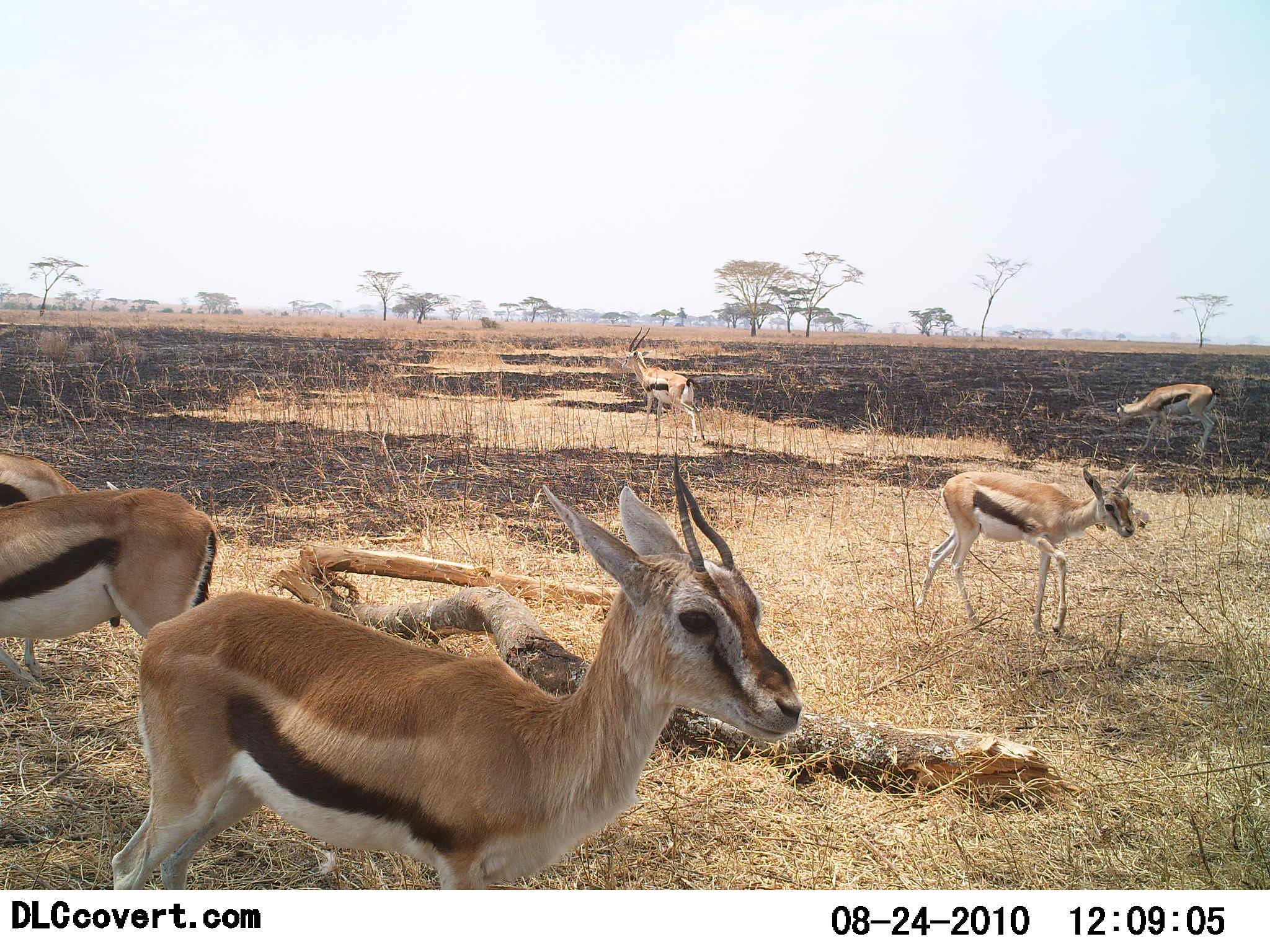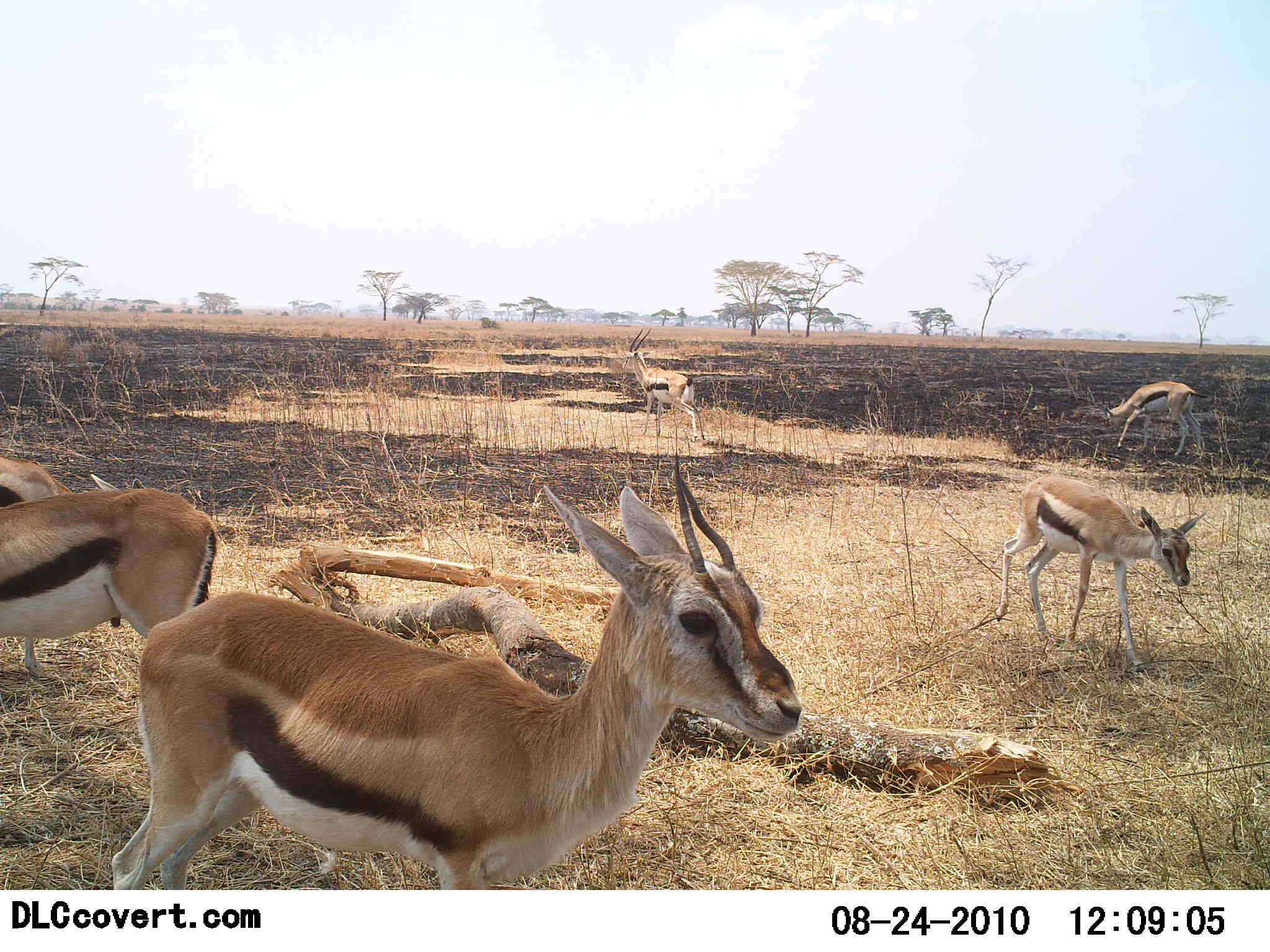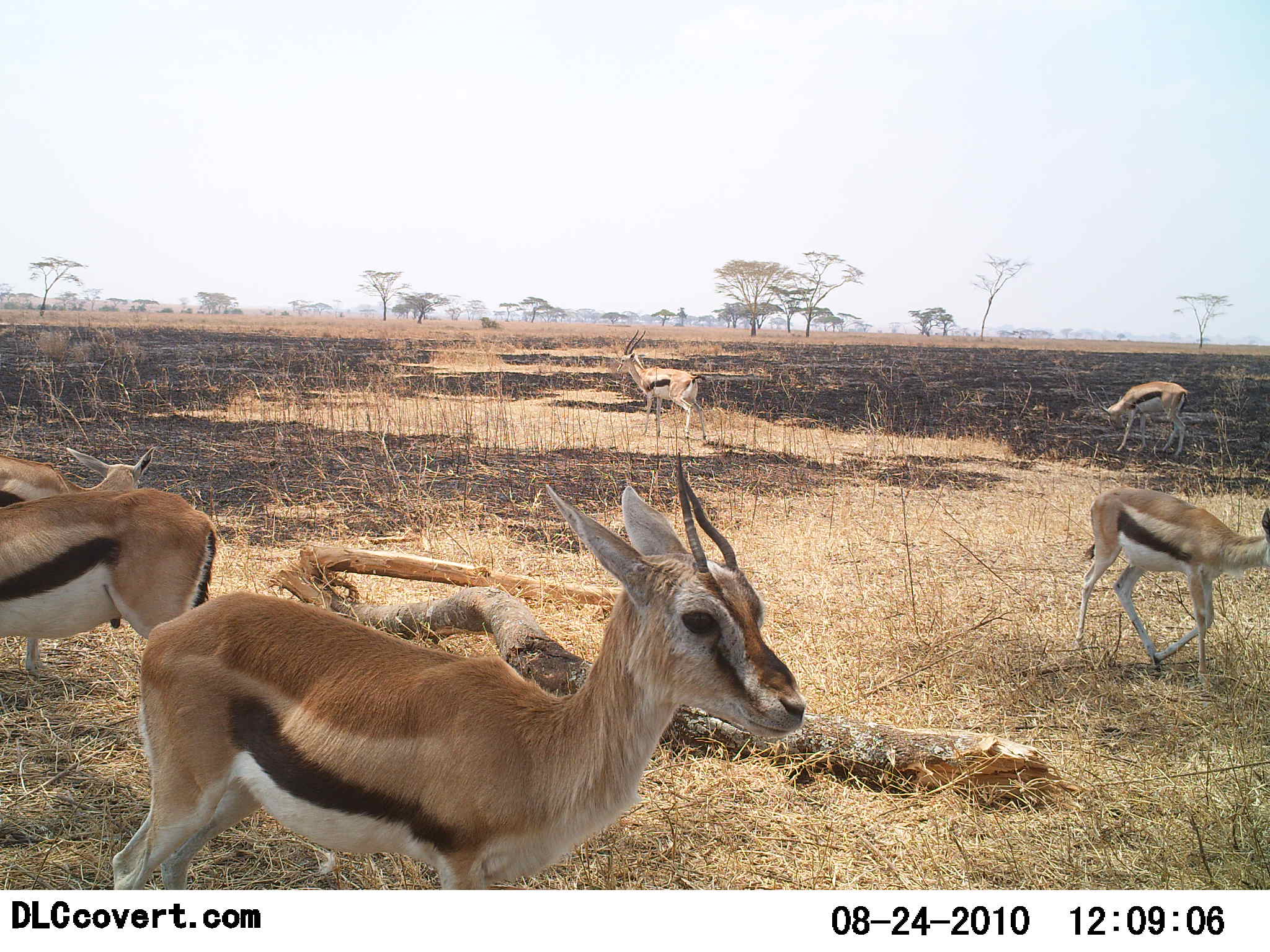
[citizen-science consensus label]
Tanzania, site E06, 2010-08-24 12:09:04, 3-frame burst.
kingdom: Animalia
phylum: Chordata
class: Mammalia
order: Artiodactyla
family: Bovidae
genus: Eudorcas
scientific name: Eudorcas thomsonii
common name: thomson's gazelle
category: gazellethomsons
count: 6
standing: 92%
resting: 0%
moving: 75%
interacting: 0%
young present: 17%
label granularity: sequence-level